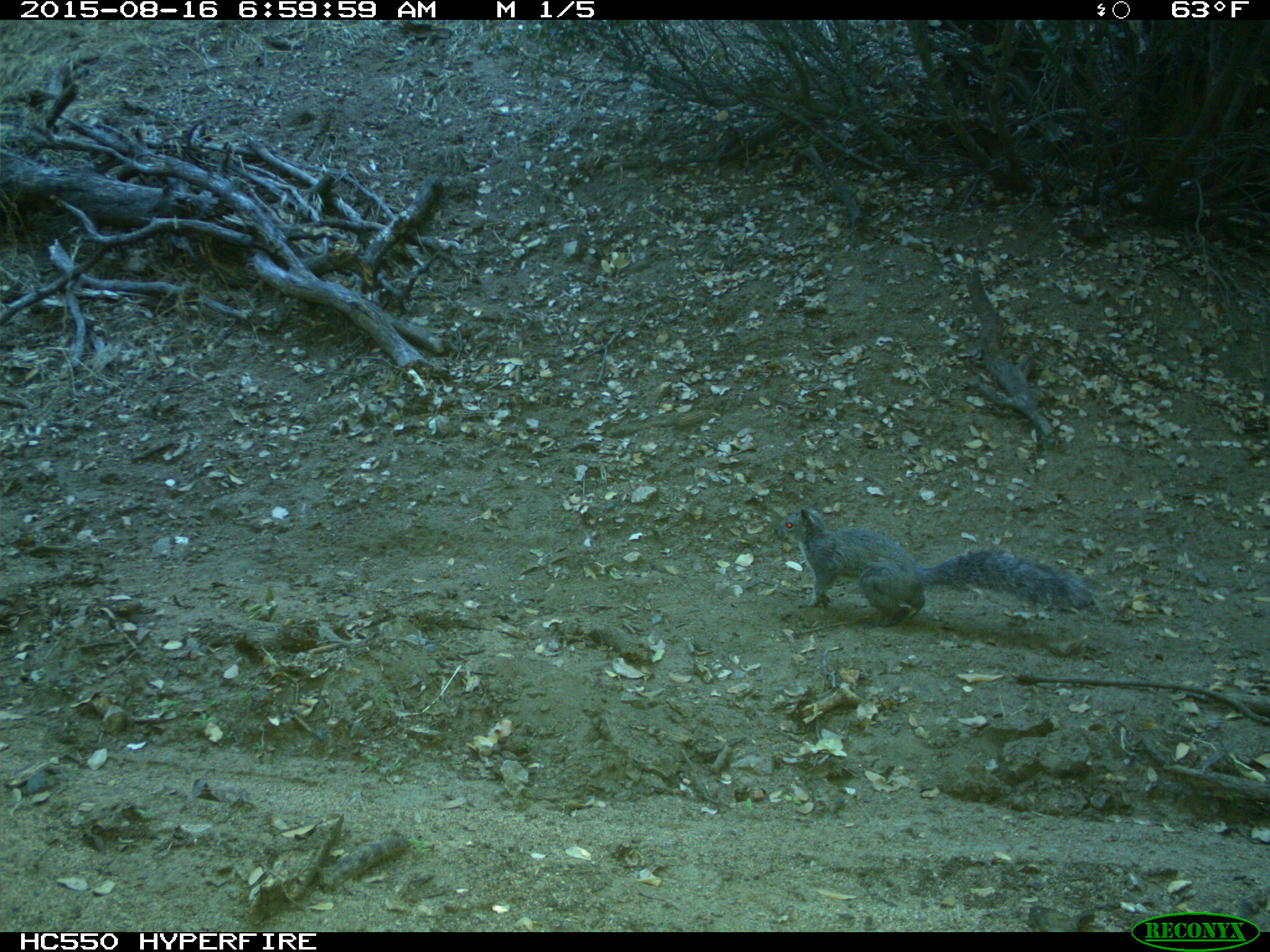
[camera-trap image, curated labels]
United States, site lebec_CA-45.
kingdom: Animalia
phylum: Chordata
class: Mammalia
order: Rodentia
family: Sciuridae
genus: Sciurus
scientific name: Sciurus carolinensis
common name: eastern gray squirrel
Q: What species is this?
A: Sciurus carolinensis (eastern gray squirrel).